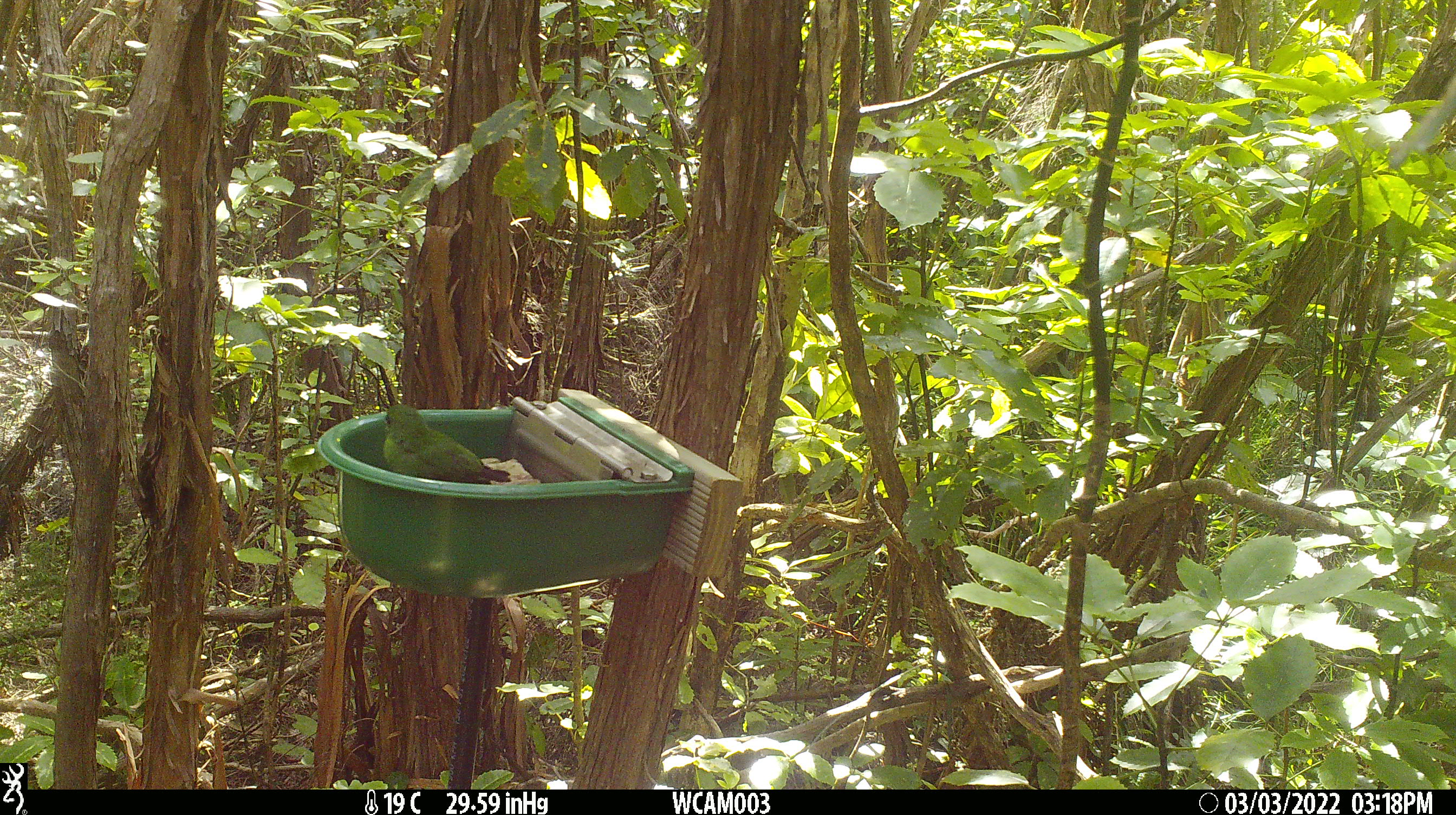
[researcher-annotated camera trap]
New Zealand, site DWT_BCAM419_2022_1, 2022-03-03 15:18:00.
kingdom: Animalia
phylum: Chordata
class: Aves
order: Psittaciformes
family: Psittaculidae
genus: Cyanoramphus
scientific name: Cyanoramphus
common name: parakeet